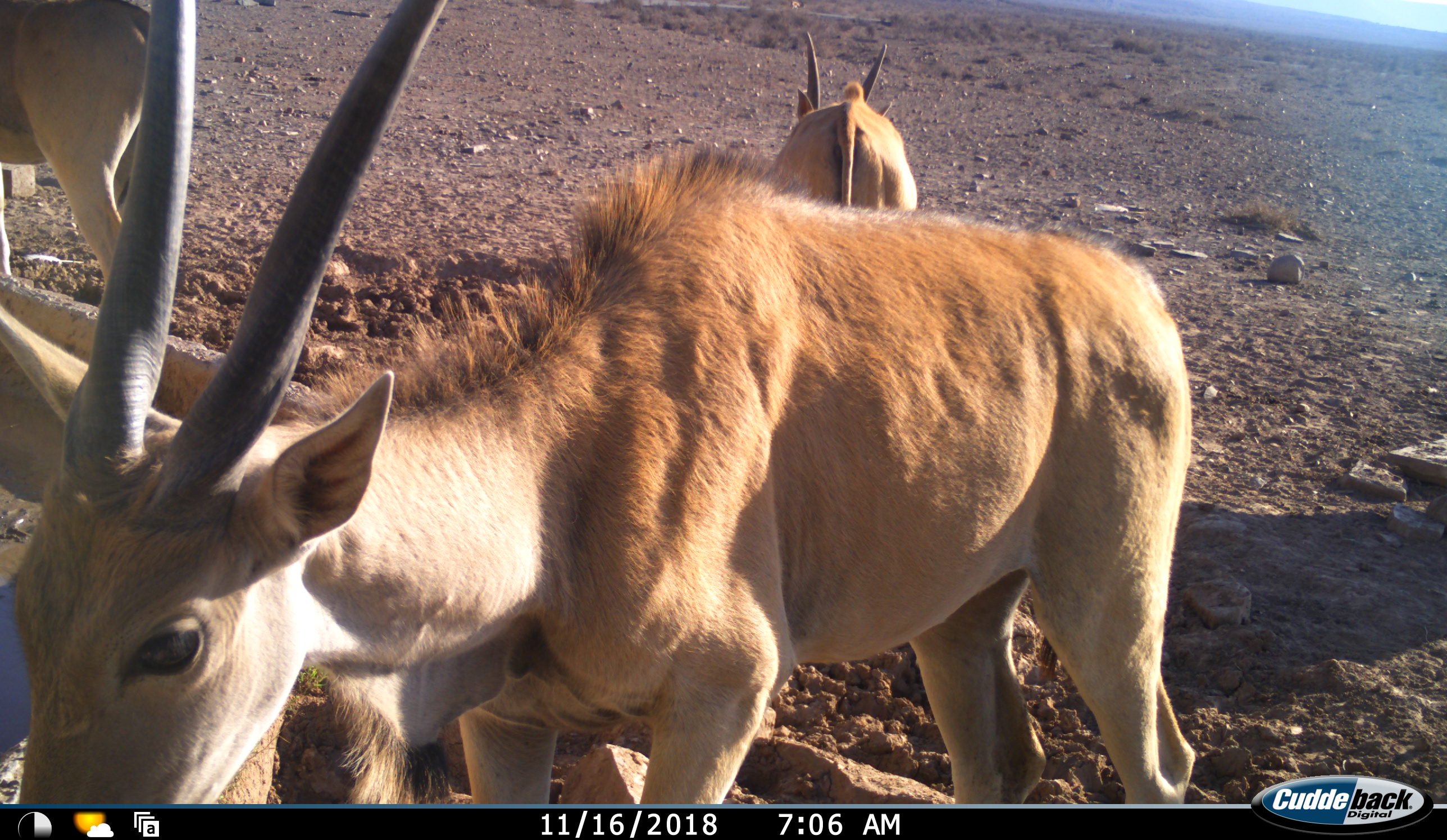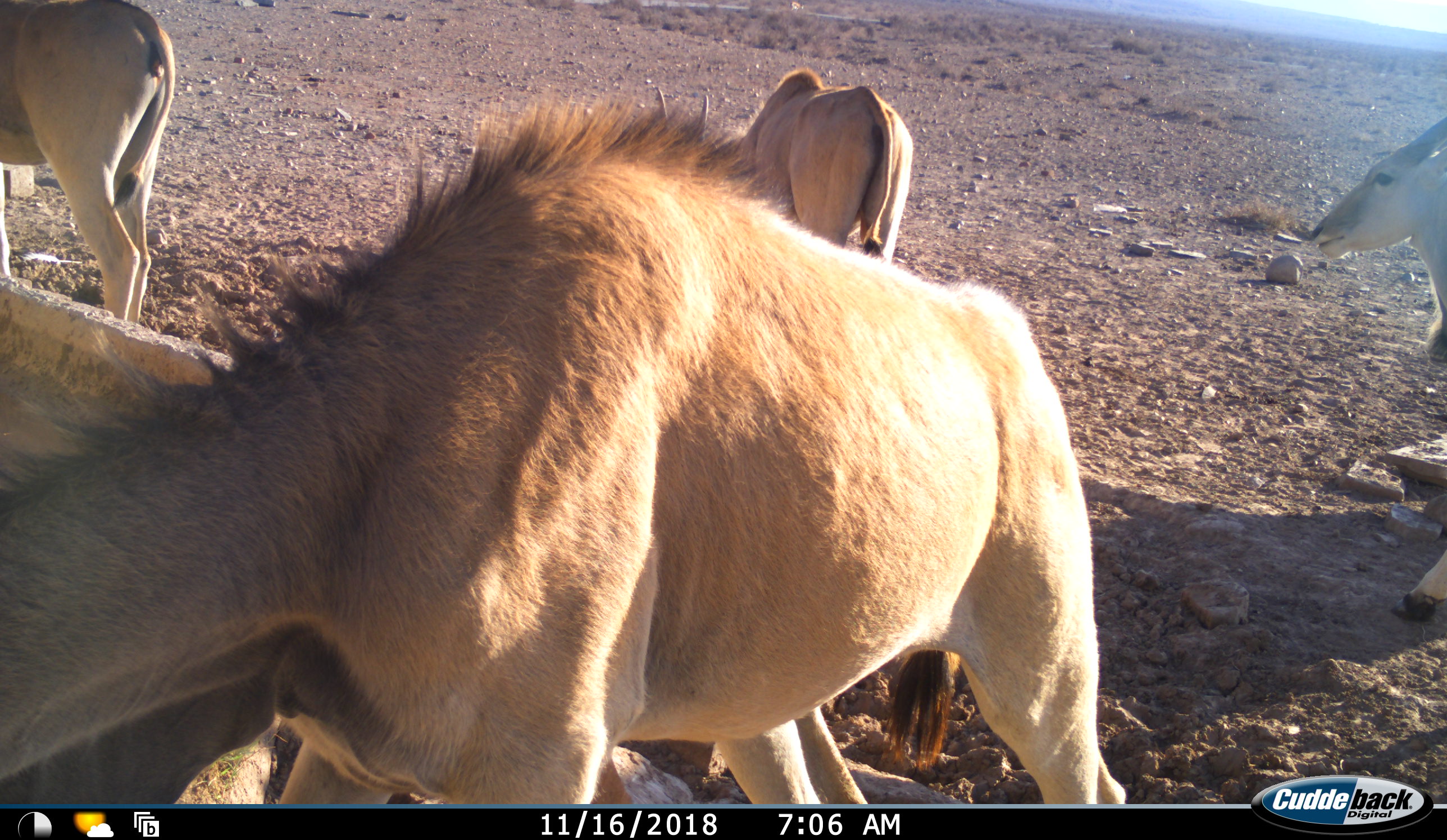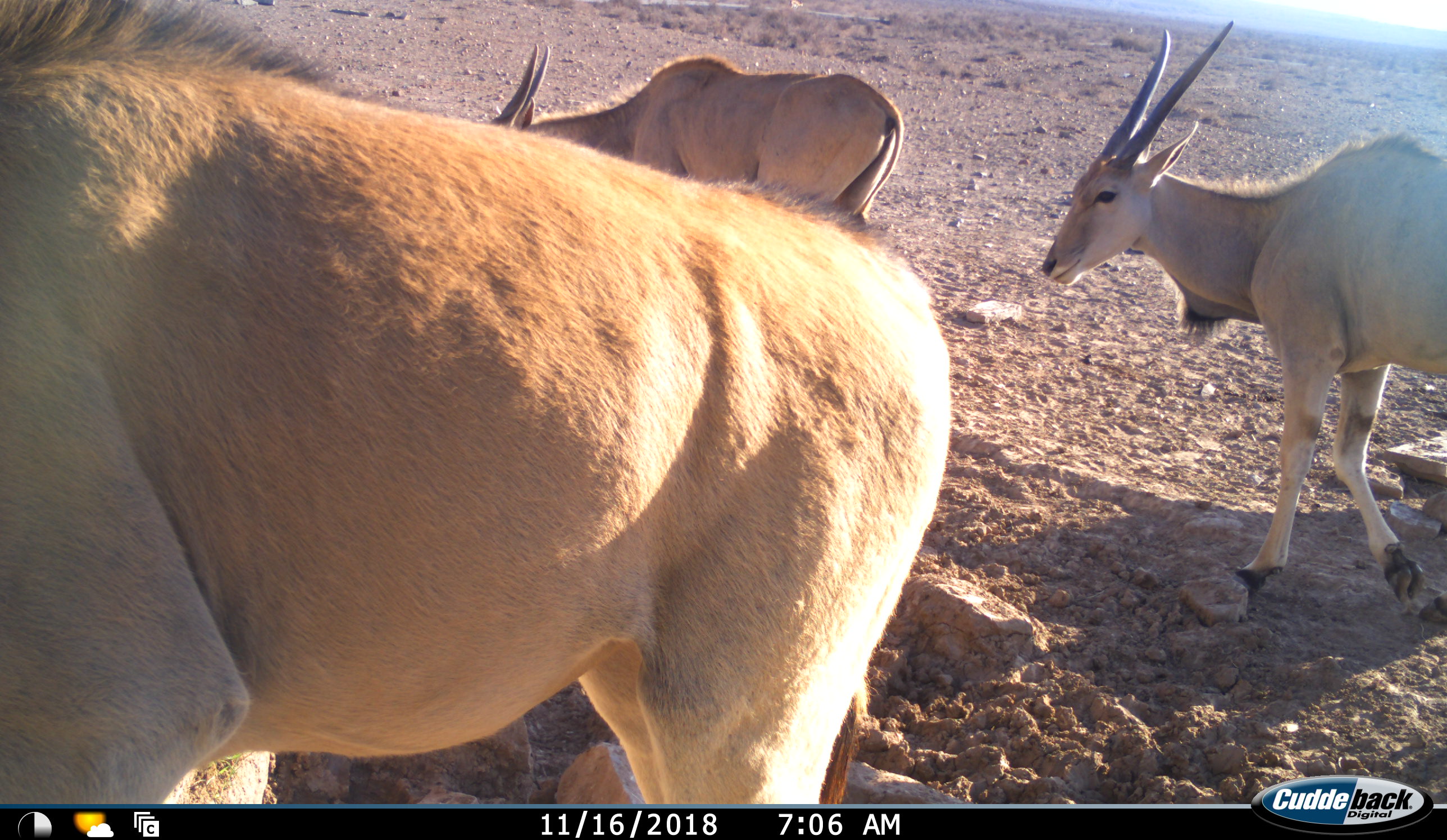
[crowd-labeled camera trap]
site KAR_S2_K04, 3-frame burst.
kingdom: Animalia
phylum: Chordata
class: Mammalia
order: Artiodactyla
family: Bovidae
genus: Tragelaphus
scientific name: Tragelaphus oryx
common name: eland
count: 4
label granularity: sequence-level